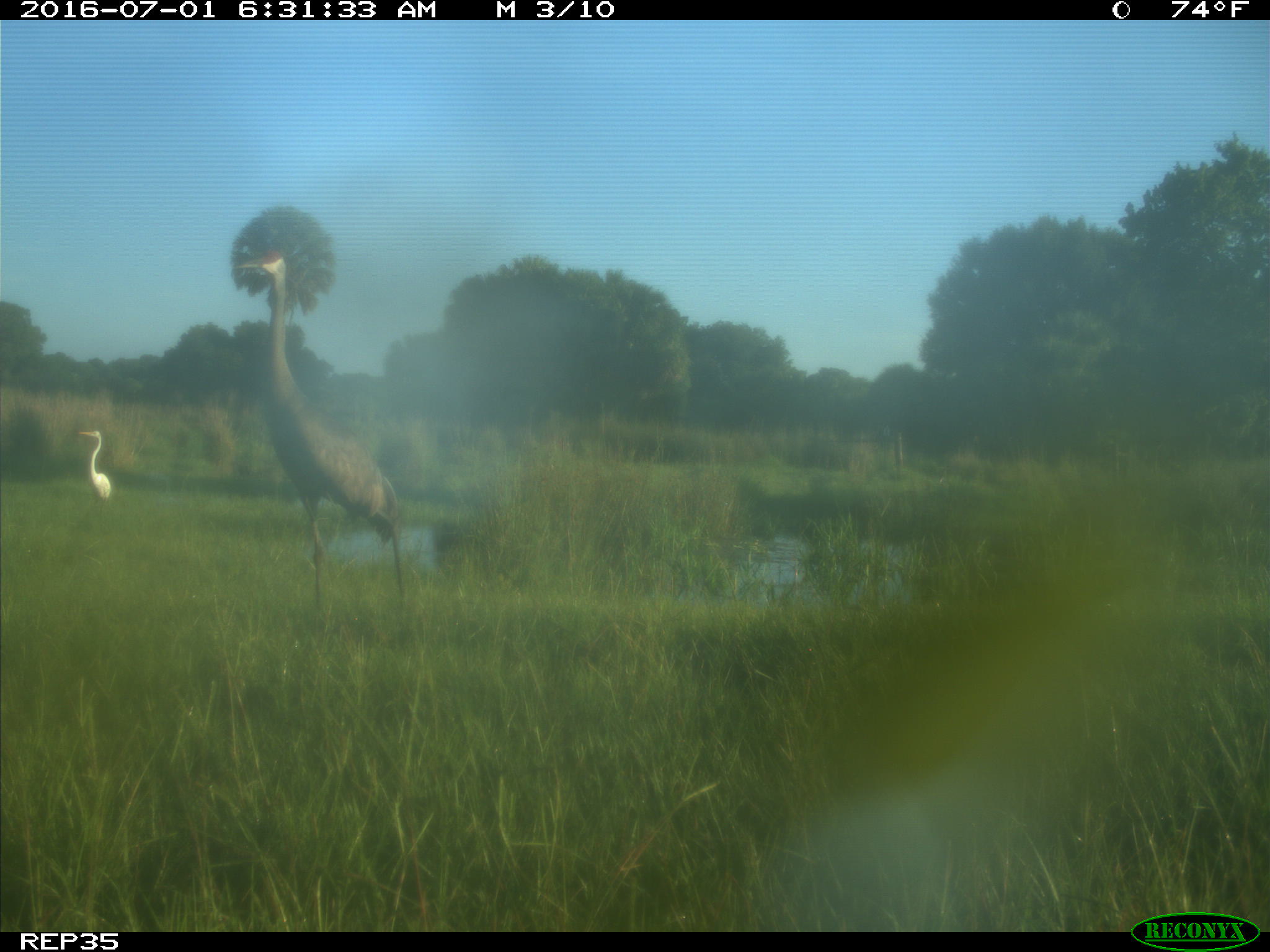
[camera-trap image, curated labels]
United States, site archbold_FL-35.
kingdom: Animalia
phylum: Chordata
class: Aves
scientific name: Aves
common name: birds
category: unidentified bird